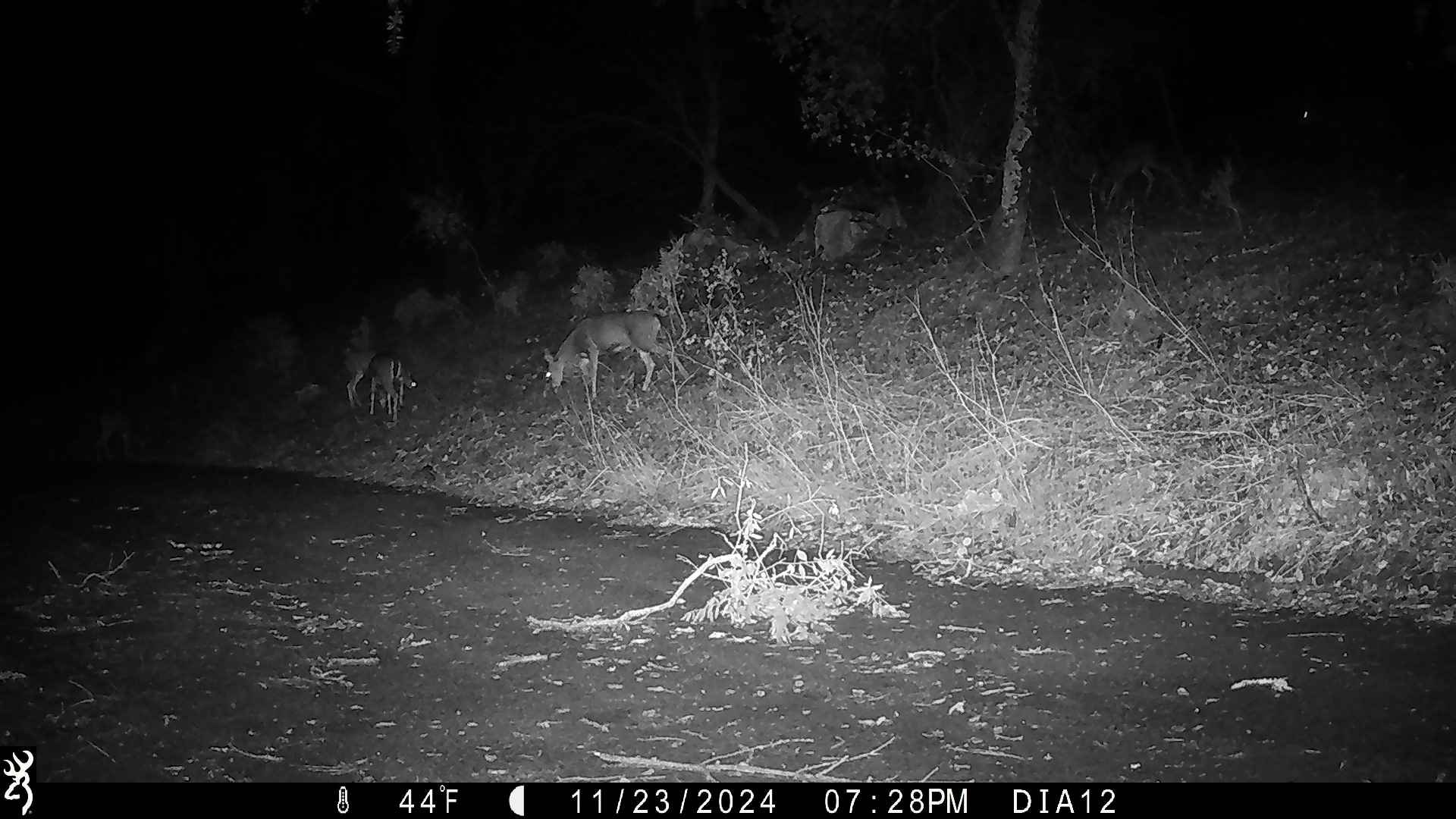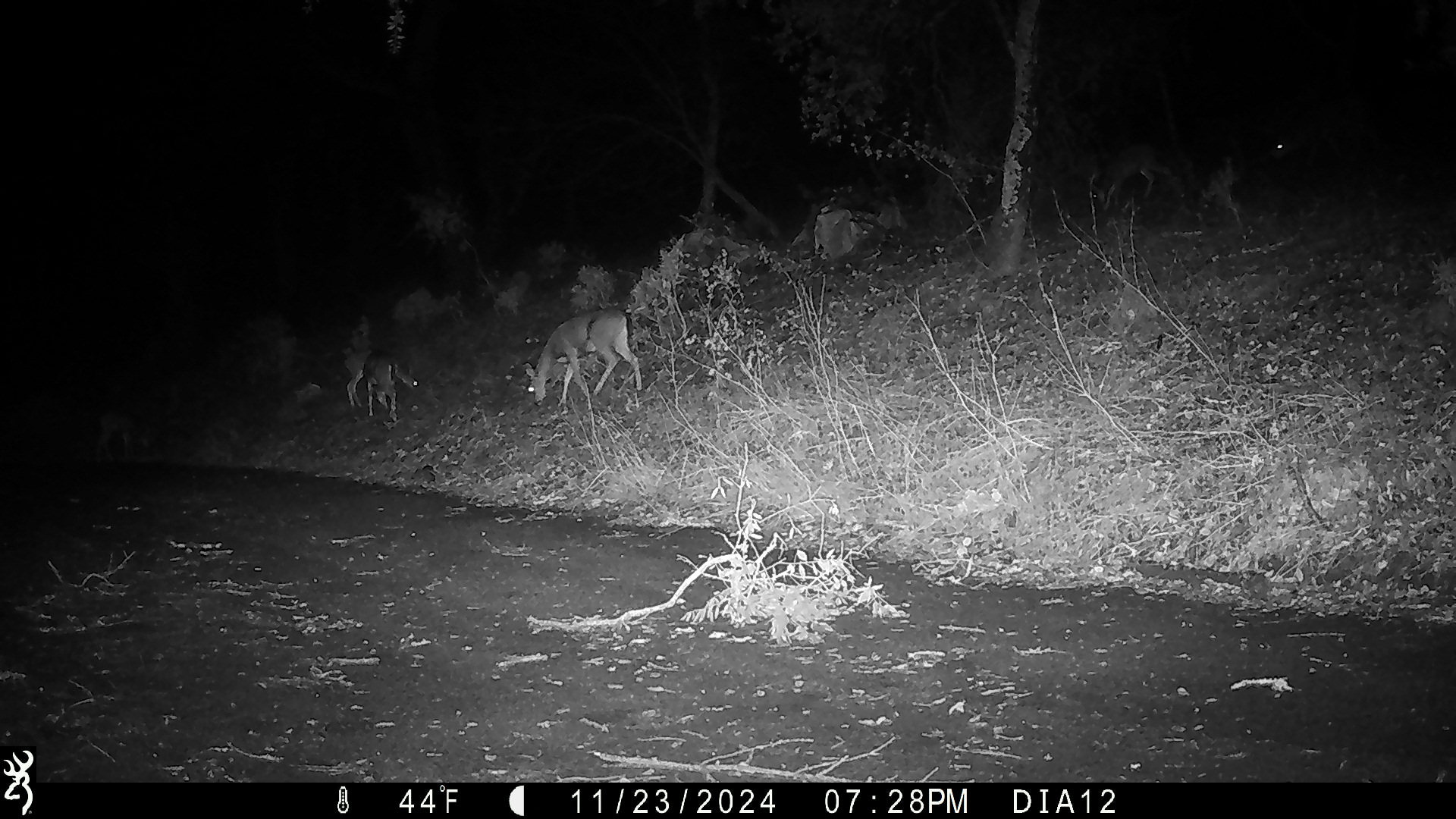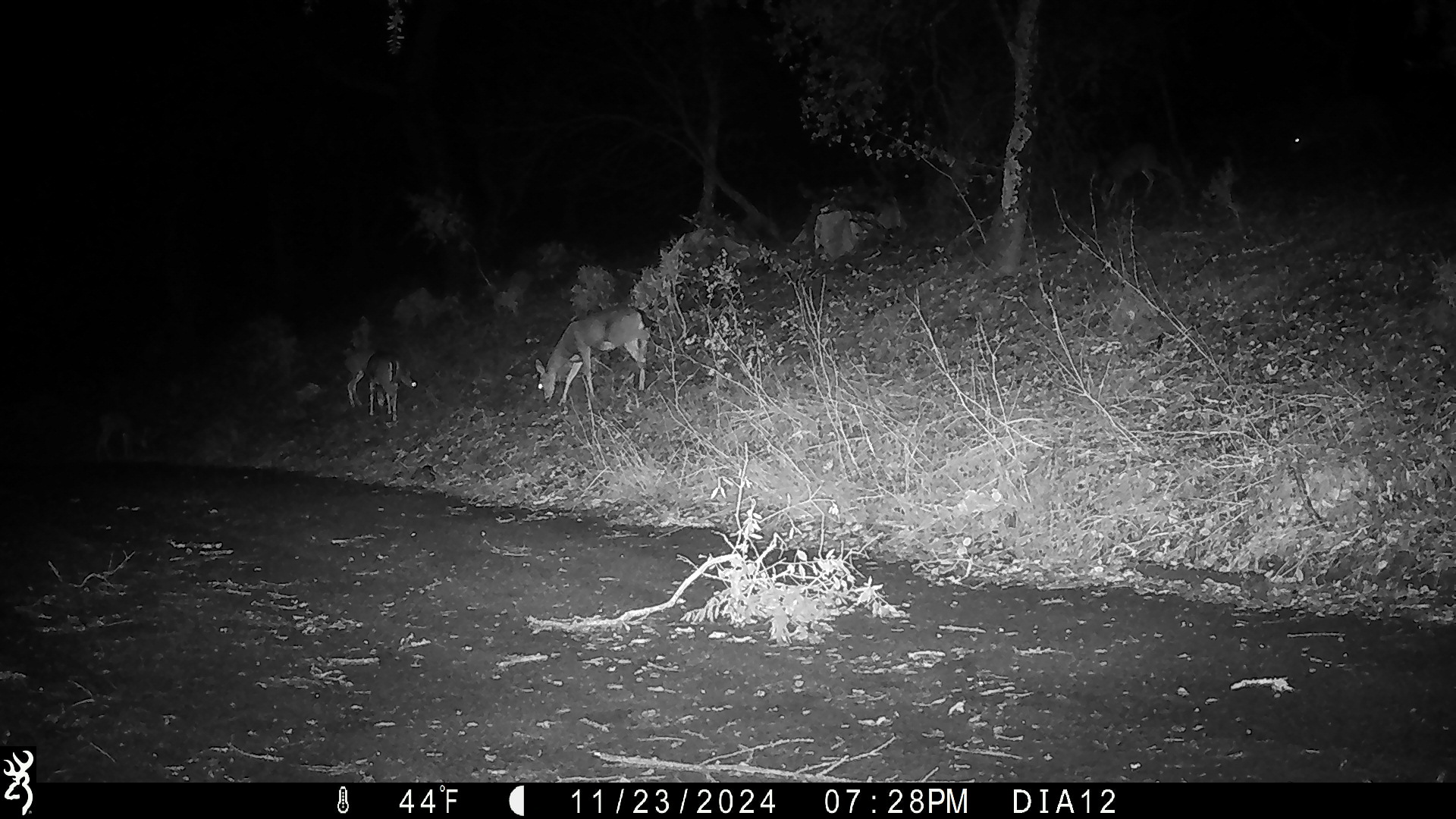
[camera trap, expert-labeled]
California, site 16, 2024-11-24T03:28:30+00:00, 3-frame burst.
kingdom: Animalia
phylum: Chordata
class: Mammalia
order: Artiodactyla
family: Cervidae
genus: Odocoileus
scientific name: Odocoileus hemionus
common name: mule deer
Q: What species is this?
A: Mule deer (Odocoileus hemionus).